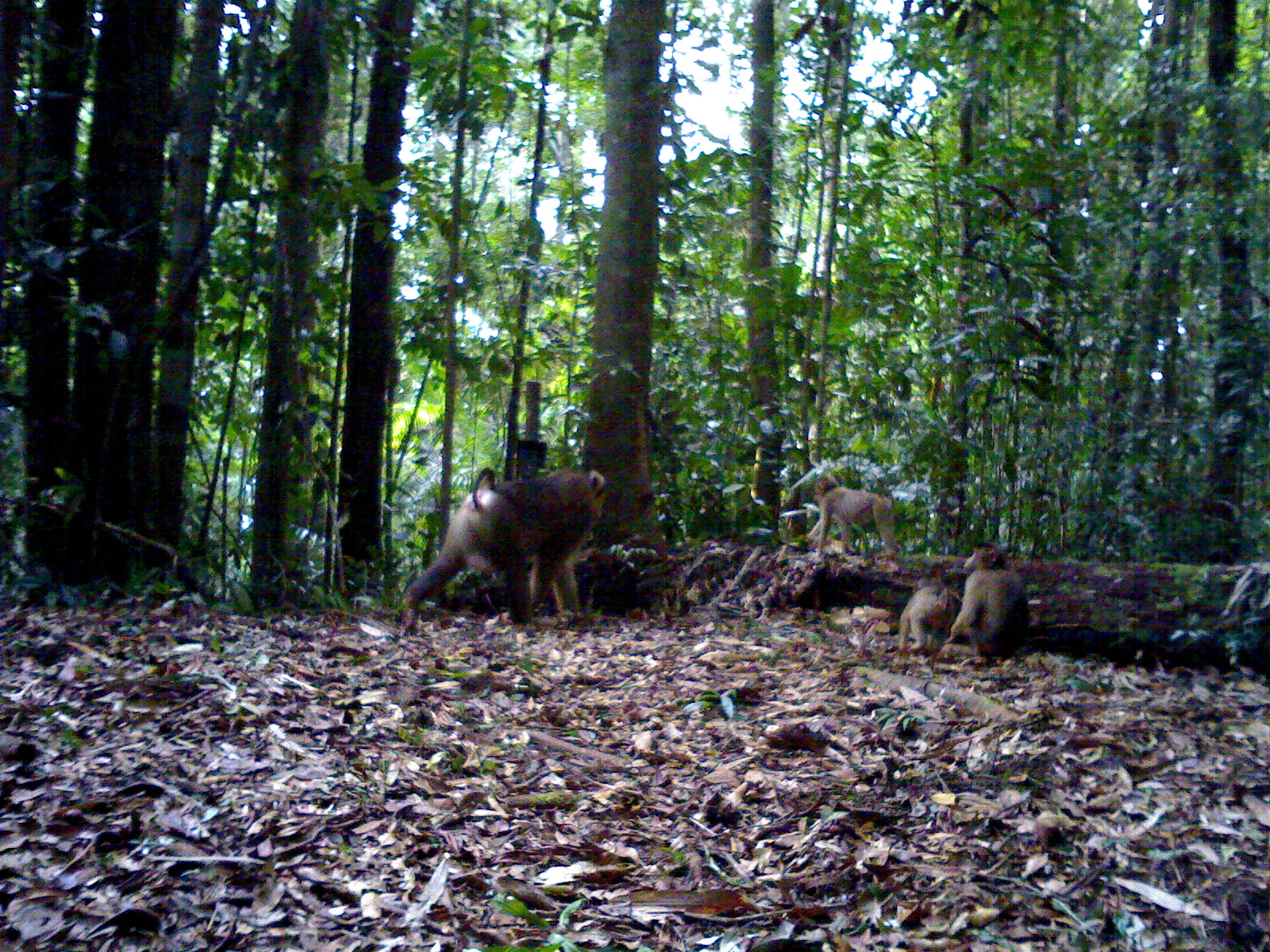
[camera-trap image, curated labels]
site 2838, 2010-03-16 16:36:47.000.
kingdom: Animalia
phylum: Chordata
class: Mammalia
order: Primates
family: Cercopithecidae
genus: Macaca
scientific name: Macaca nemestrina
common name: southern pig-tailed macaque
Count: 4.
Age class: adult and infant.